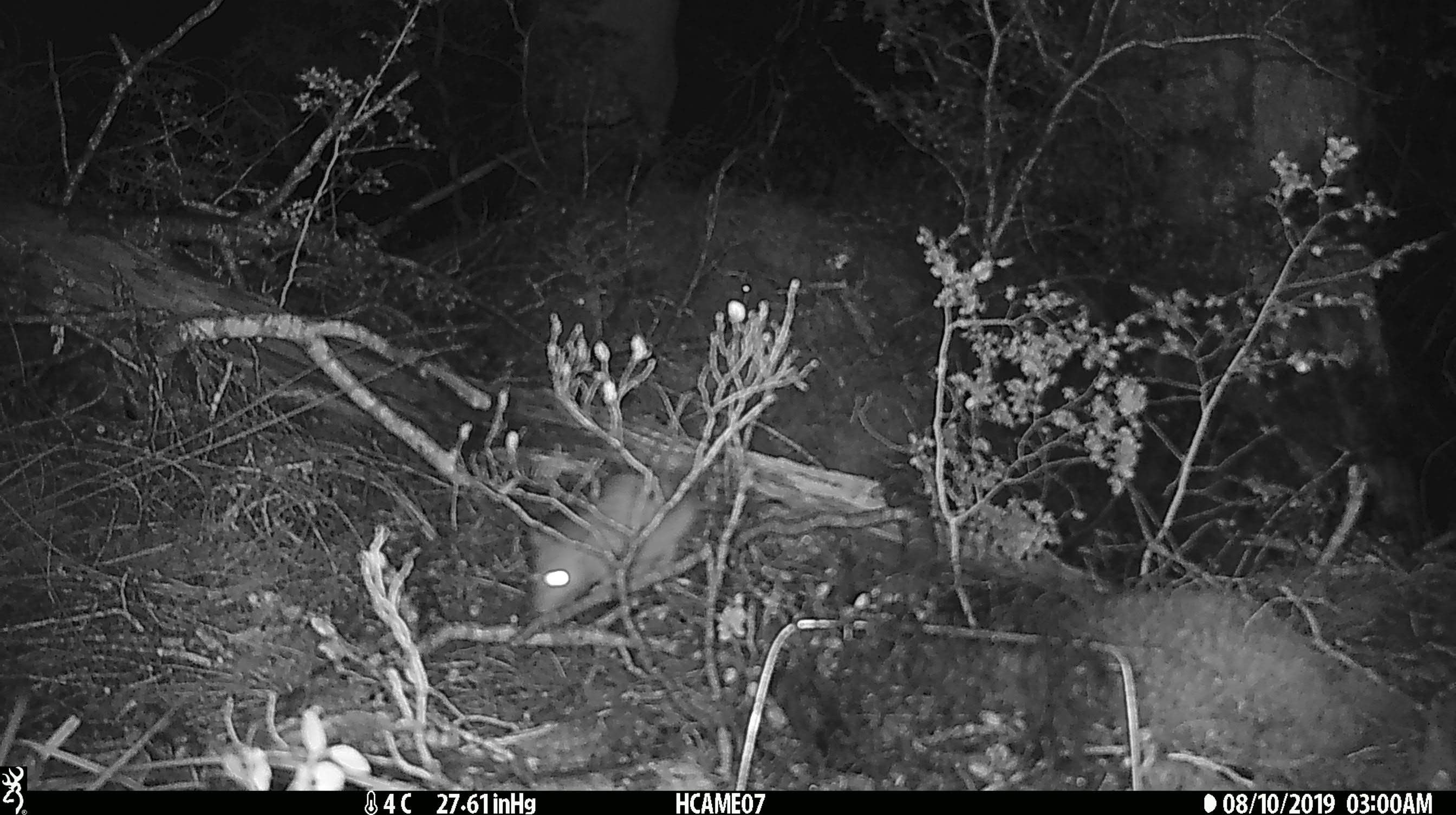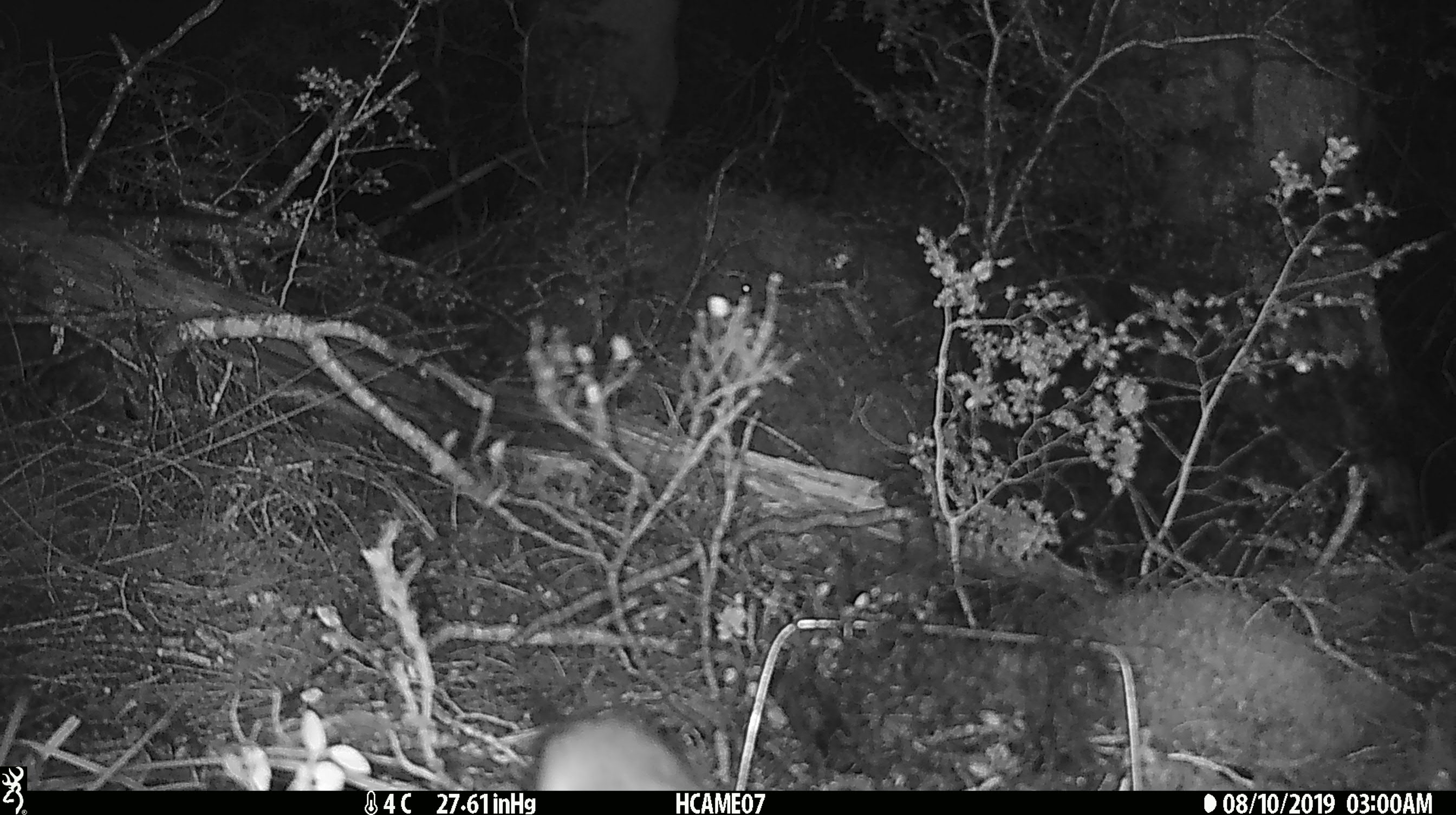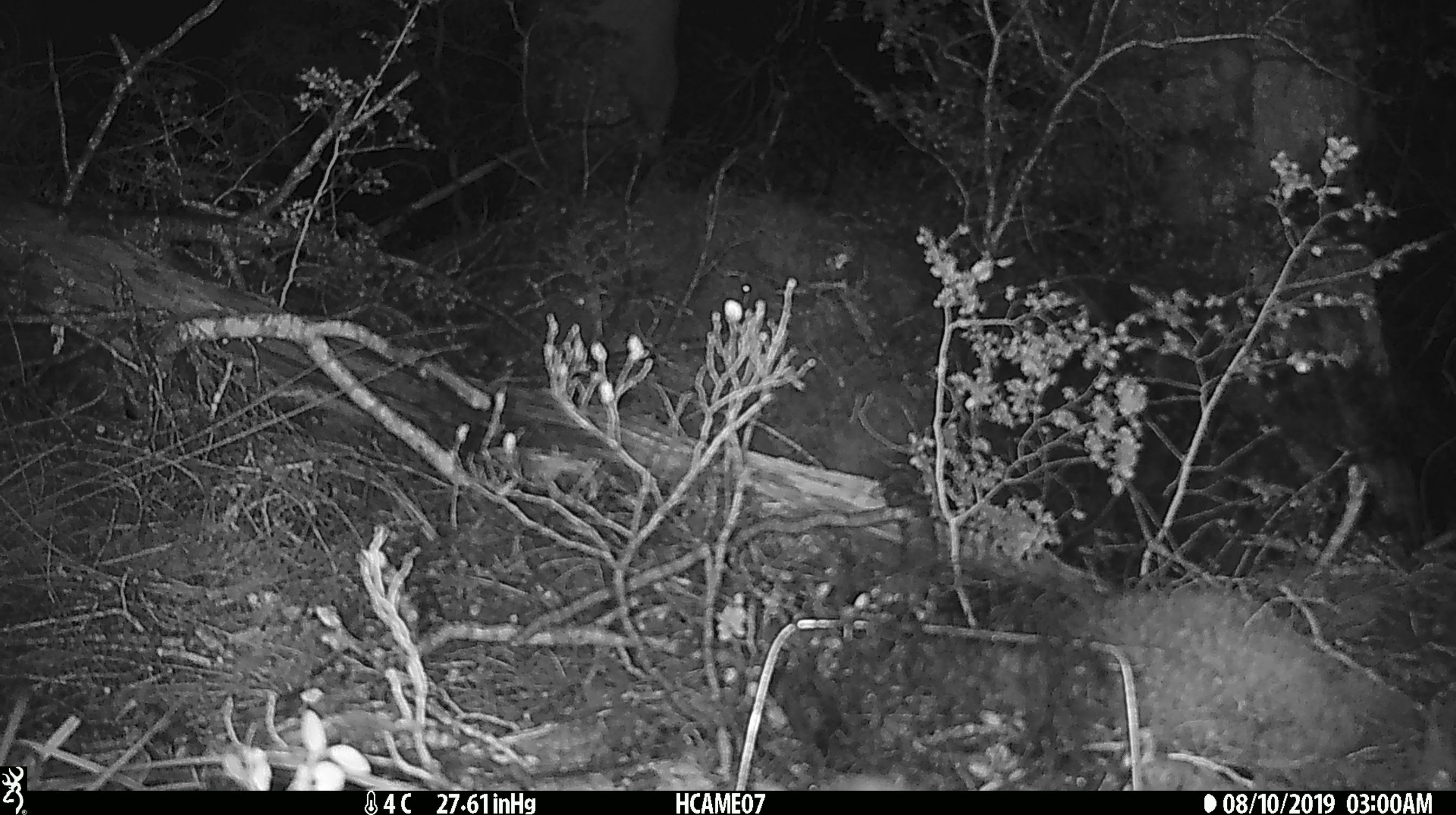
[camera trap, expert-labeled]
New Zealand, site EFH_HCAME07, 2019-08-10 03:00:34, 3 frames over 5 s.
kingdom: Animalia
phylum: Chordata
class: Mammalia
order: Rodentia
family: Muridae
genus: Rattus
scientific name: Rattus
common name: rat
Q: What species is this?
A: Rat (Rattus).